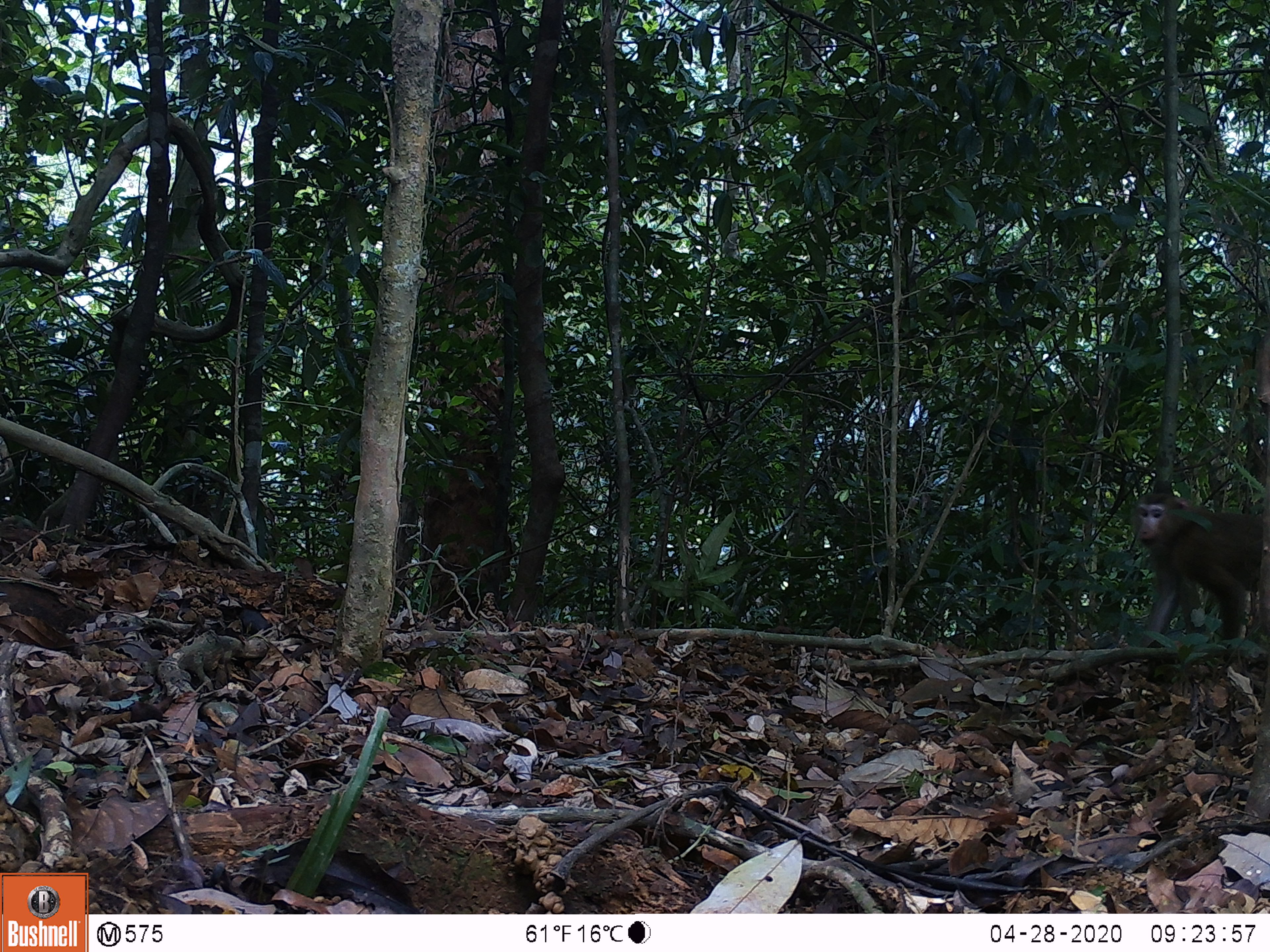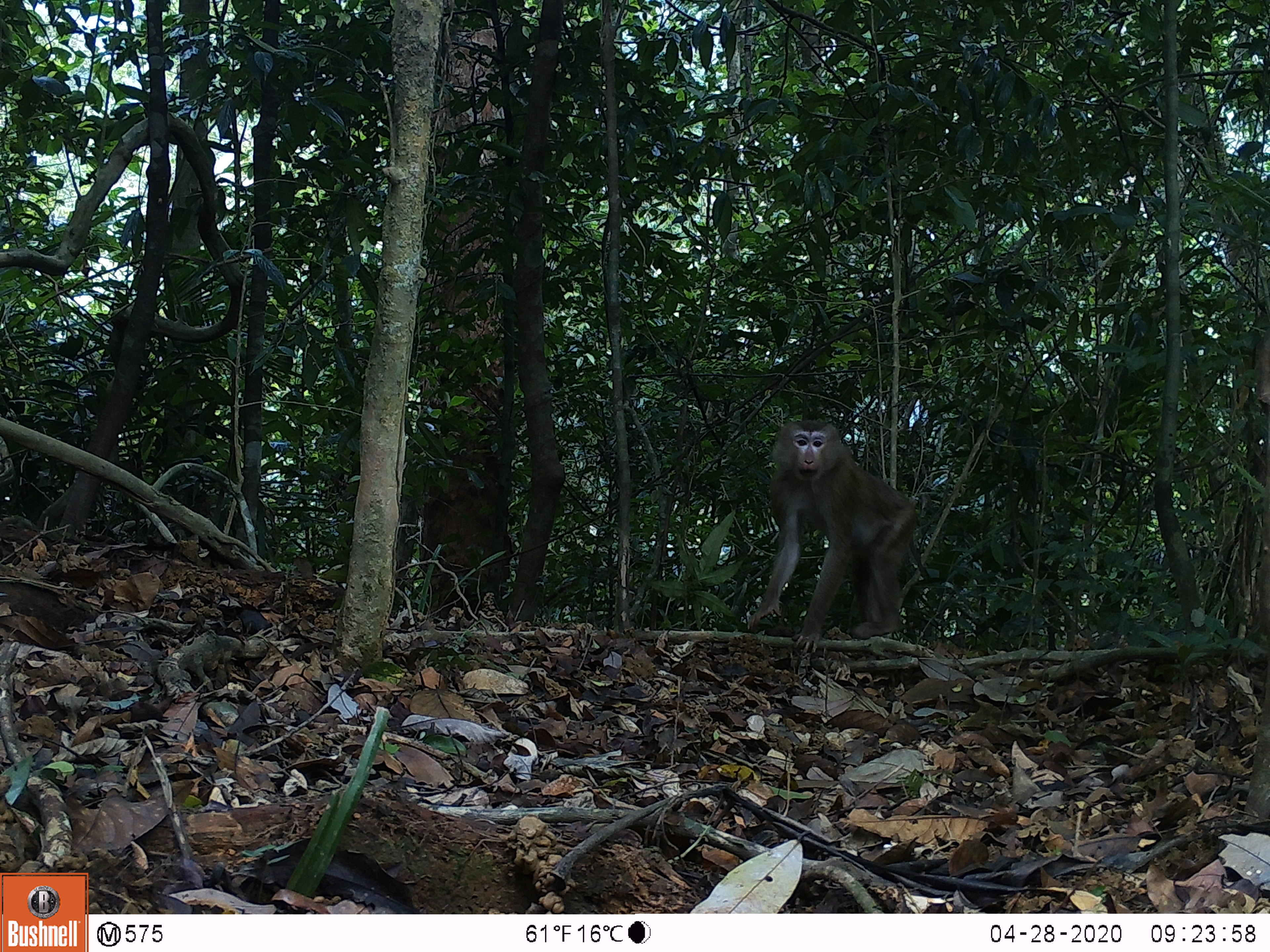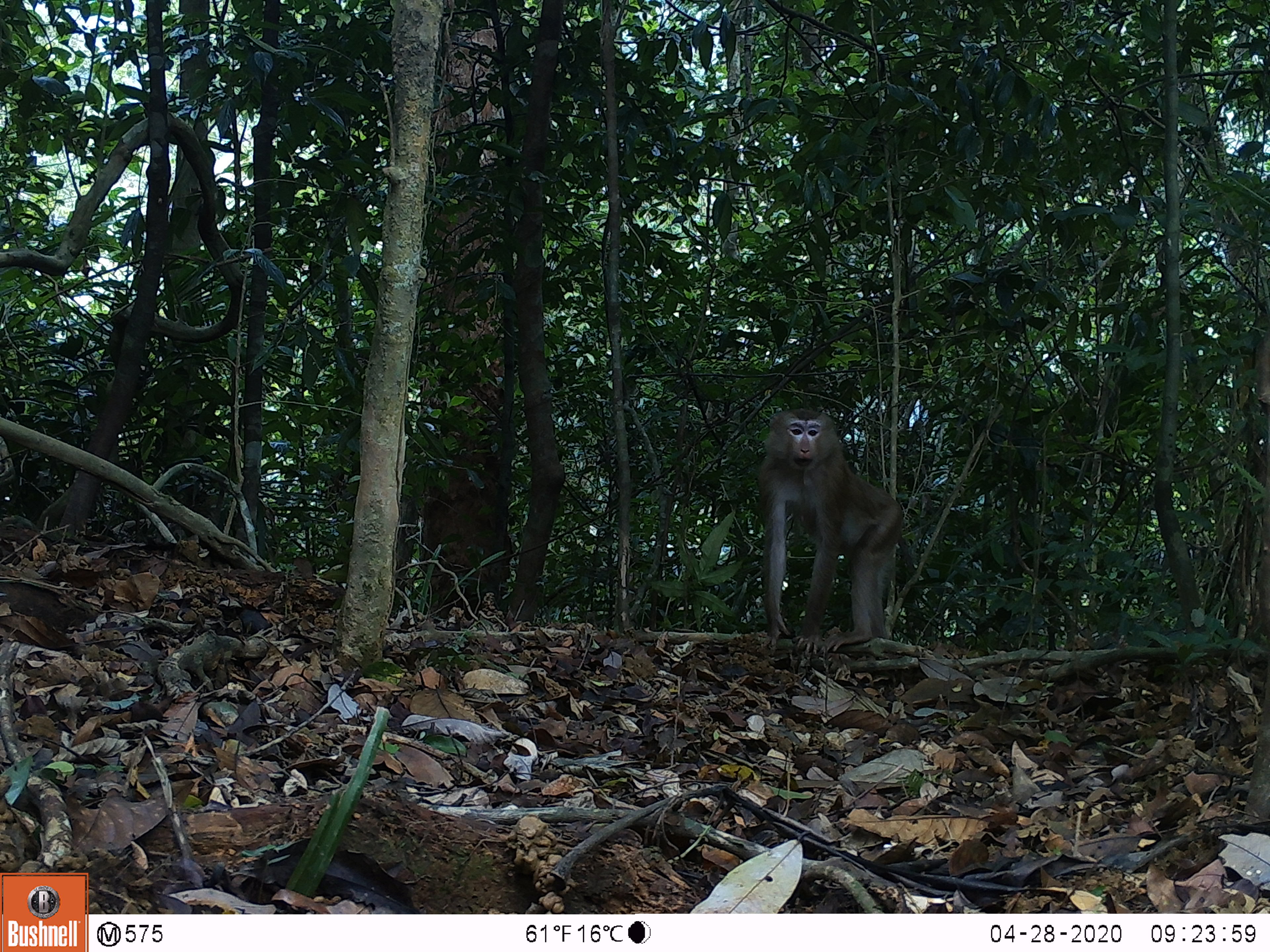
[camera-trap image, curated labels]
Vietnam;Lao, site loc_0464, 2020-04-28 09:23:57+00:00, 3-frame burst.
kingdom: Animalia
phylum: Chordata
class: Mammalia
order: Primates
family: Cercopithecidae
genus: Macaca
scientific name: Macaca nemestrina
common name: pig-tailed macaque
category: pig tailed macaque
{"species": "pig tailed macaque (pig-tailed macaque) (Macaca nemestrina)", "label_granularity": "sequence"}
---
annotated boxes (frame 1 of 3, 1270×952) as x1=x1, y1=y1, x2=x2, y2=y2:
pig tailed macaque: x1=1130, y1=492, x2=1270, y2=648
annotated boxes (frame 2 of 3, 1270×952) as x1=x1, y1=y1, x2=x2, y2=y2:
pig tailed macaque: x1=746, y1=415, x2=923, y2=656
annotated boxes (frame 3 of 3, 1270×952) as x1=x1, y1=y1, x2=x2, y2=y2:
pig tailed macaque: x1=756, y1=406, x2=916, y2=657